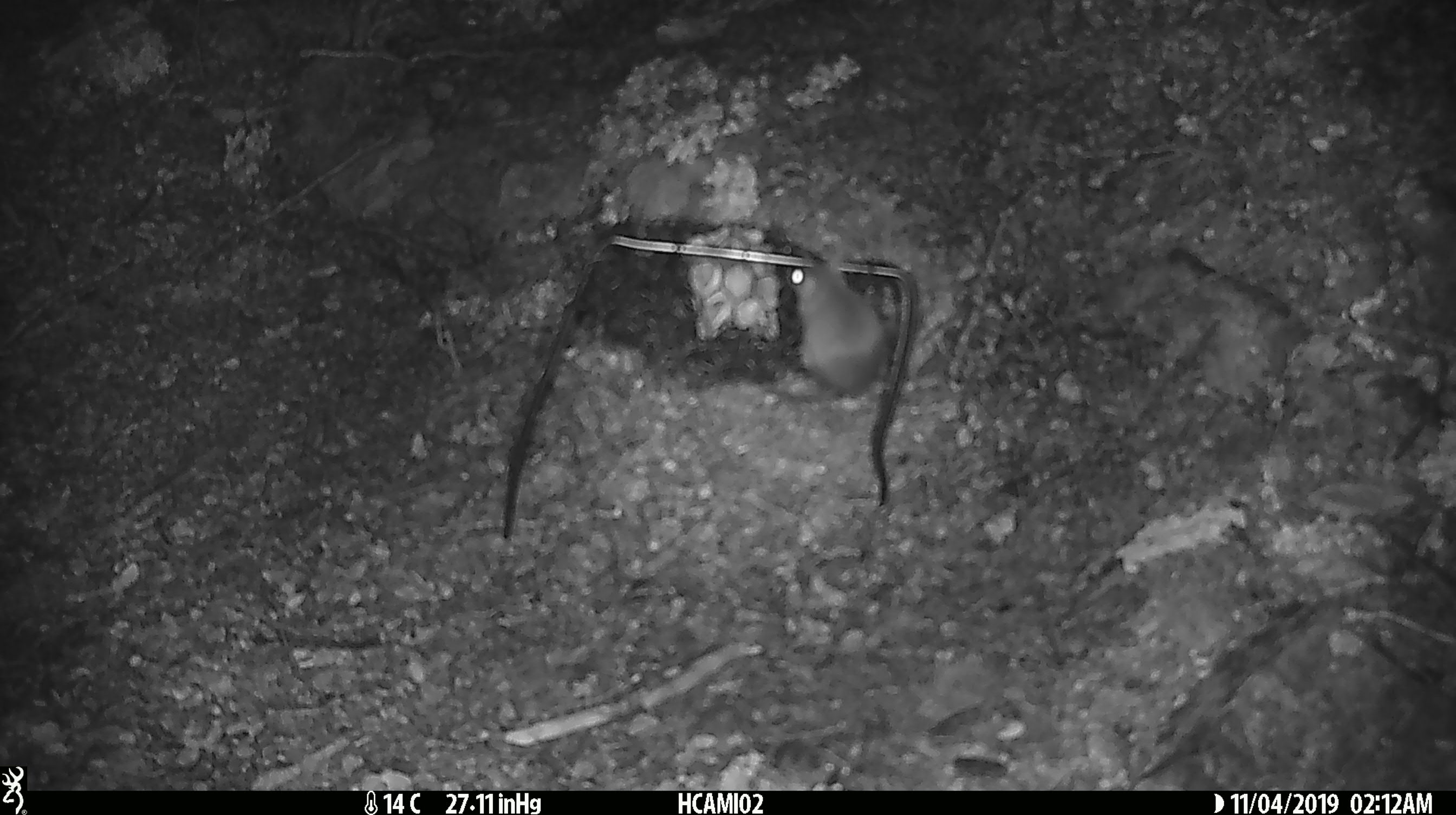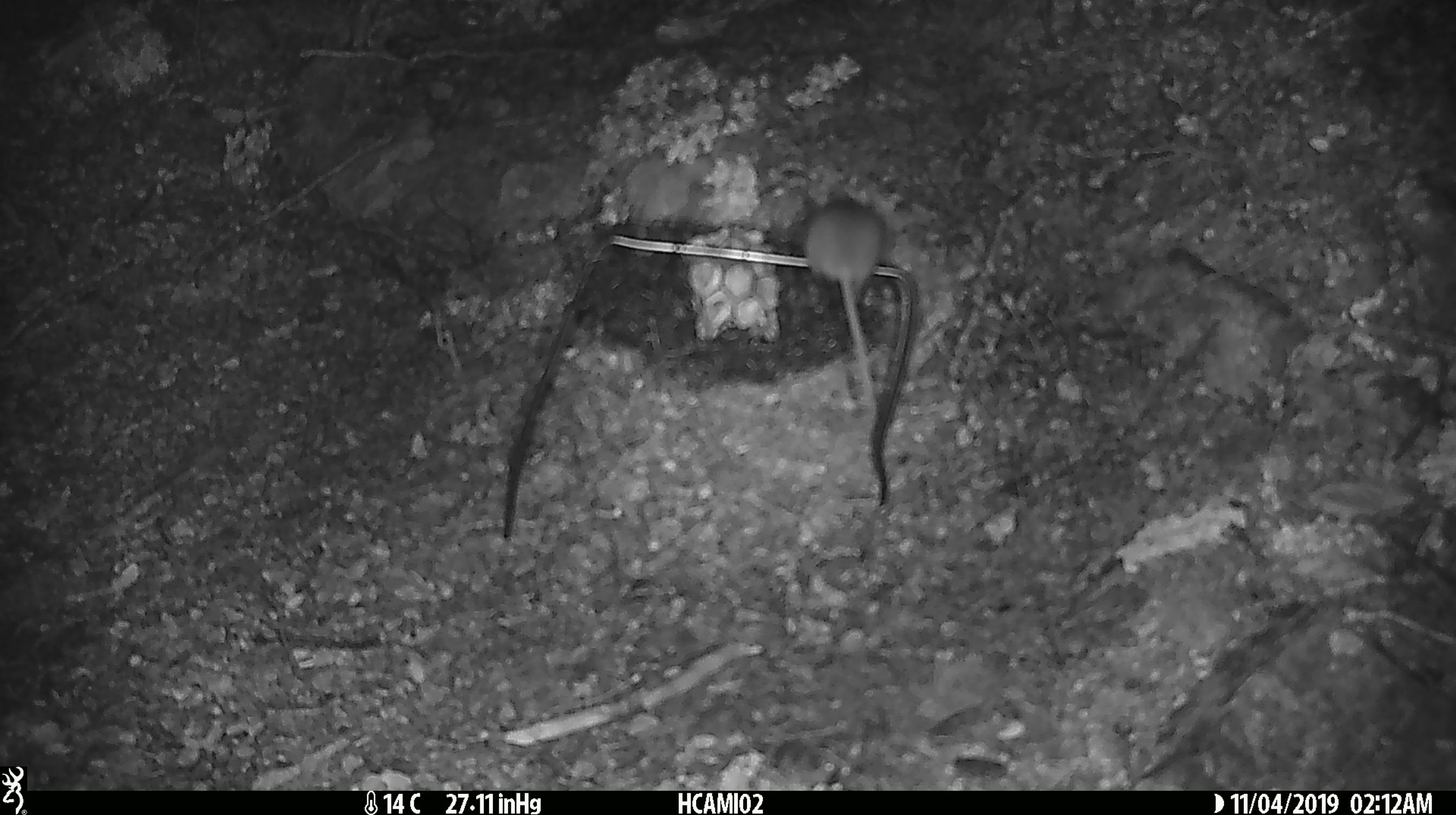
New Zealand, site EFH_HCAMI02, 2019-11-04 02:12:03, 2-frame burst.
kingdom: Animalia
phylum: Chordata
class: Mammalia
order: Rodentia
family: Muridae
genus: Mus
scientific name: Mus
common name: mouse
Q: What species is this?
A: Mouse (Mus).